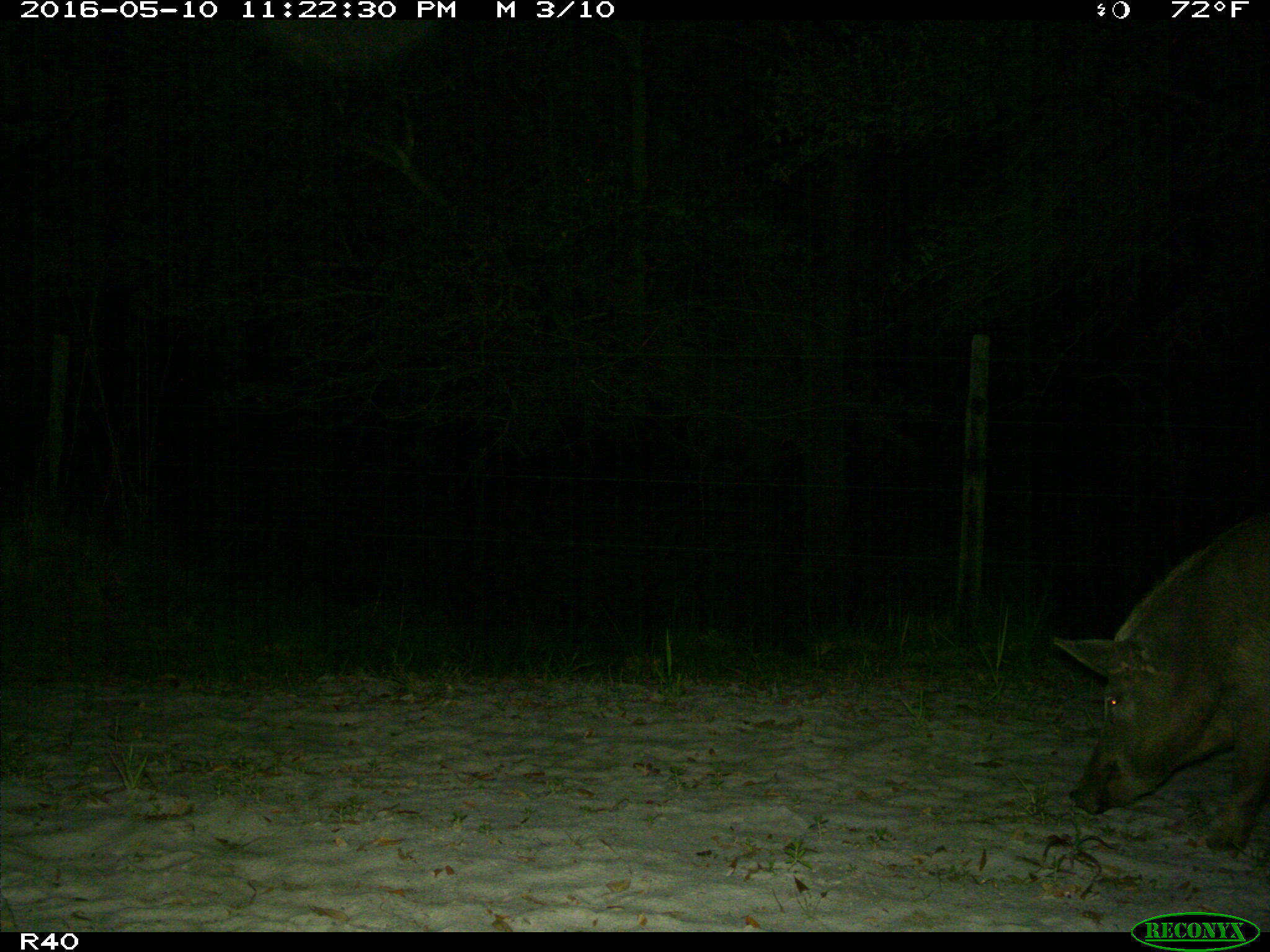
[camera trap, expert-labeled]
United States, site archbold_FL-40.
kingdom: Animalia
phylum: Chordata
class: Mammalia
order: Artiodactyla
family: Suidae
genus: Sus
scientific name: Sus scrofa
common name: wild boar